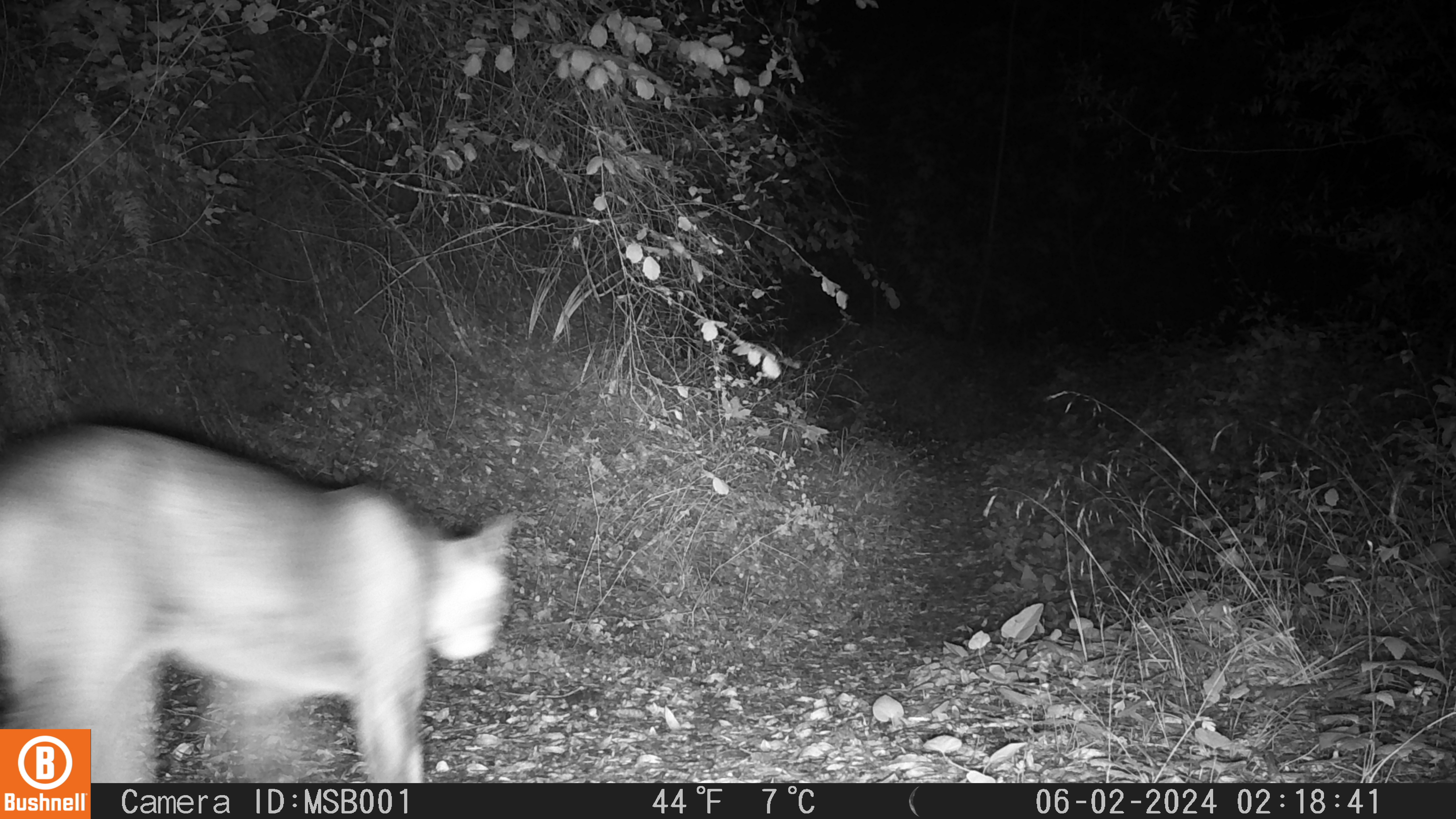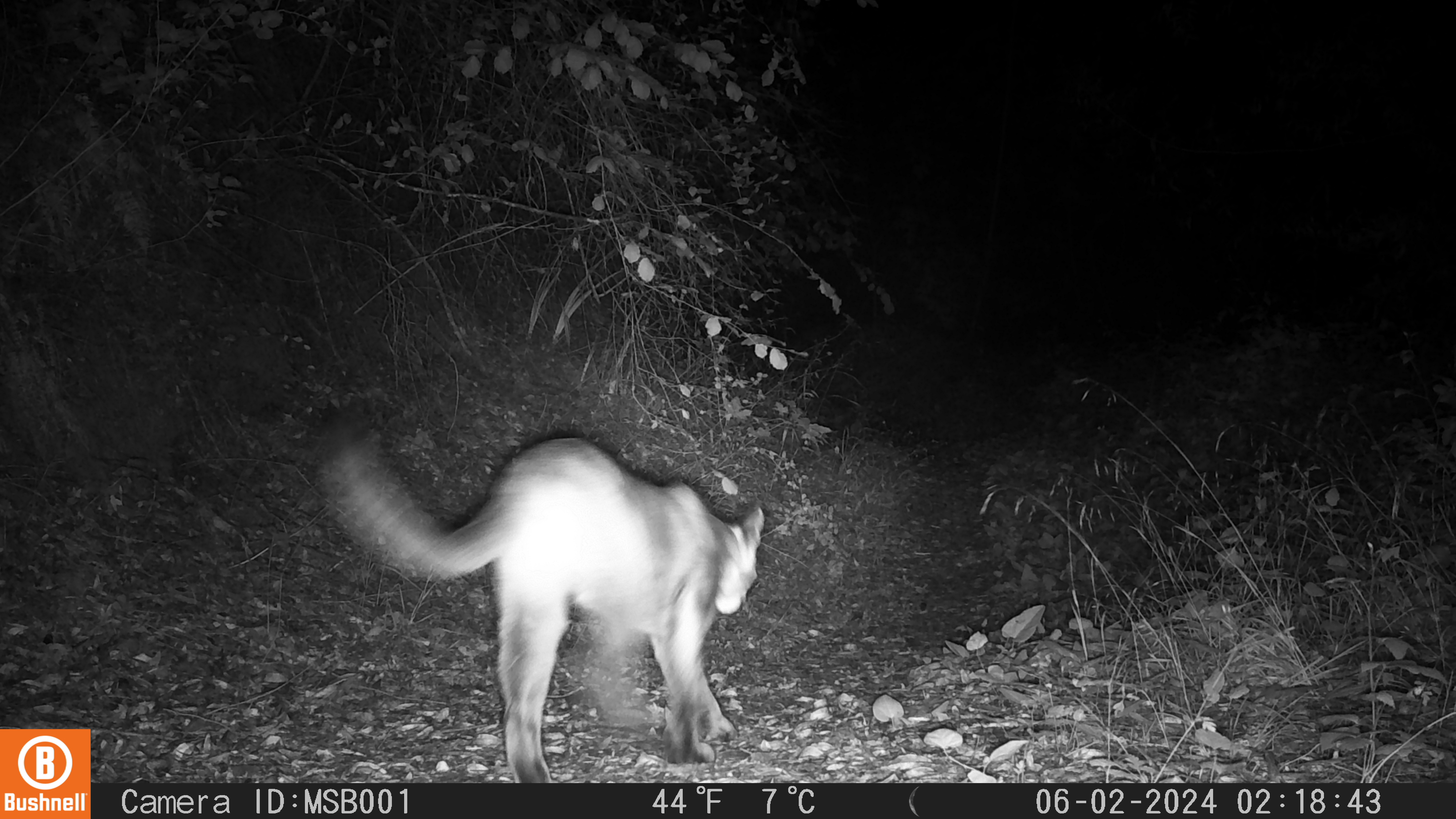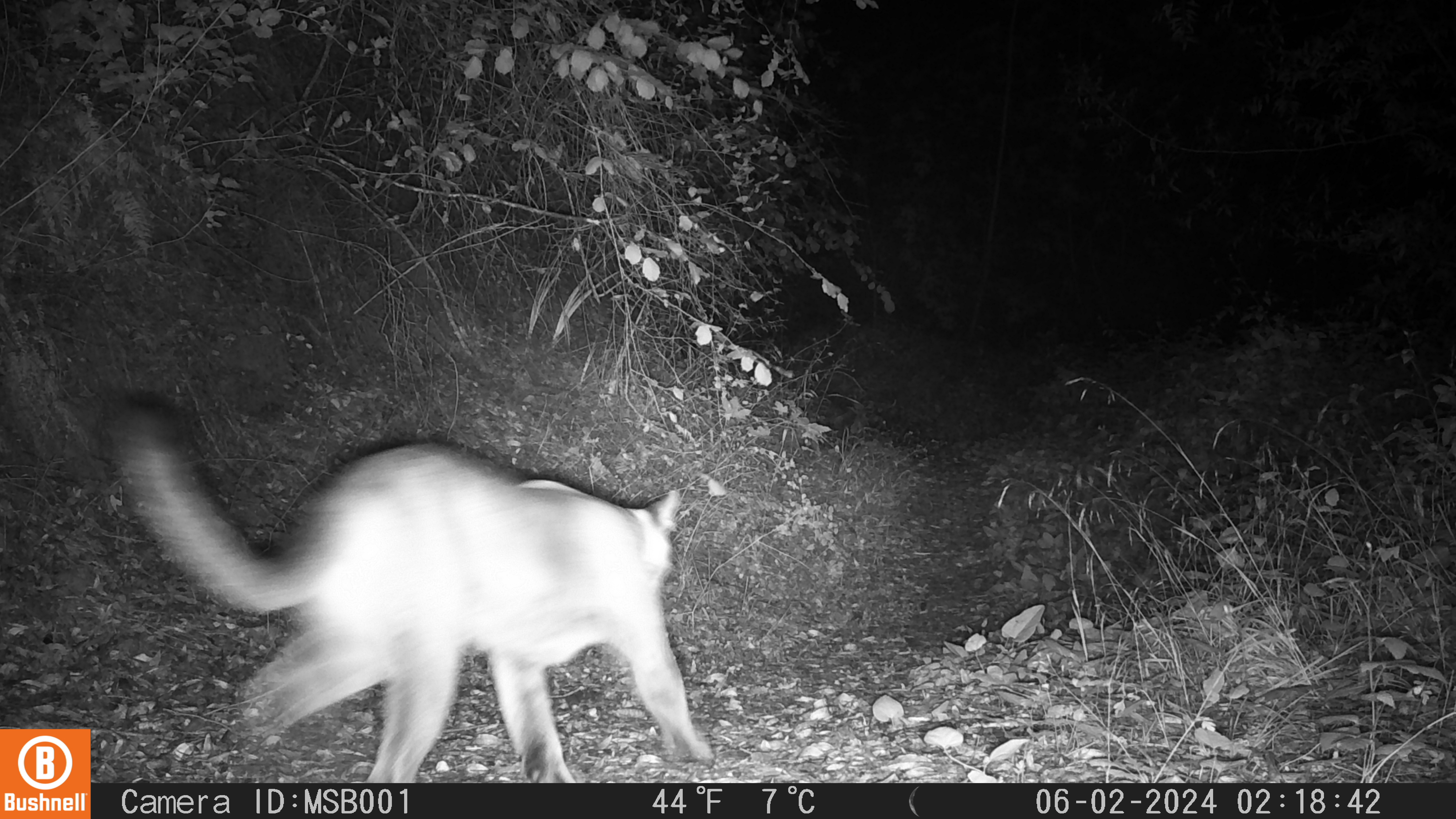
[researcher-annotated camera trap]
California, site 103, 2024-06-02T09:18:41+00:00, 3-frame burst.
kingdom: Animalia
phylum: Chordata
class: Mammalia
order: Carnivora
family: Felidae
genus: Puma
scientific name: Puma concolor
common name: puma